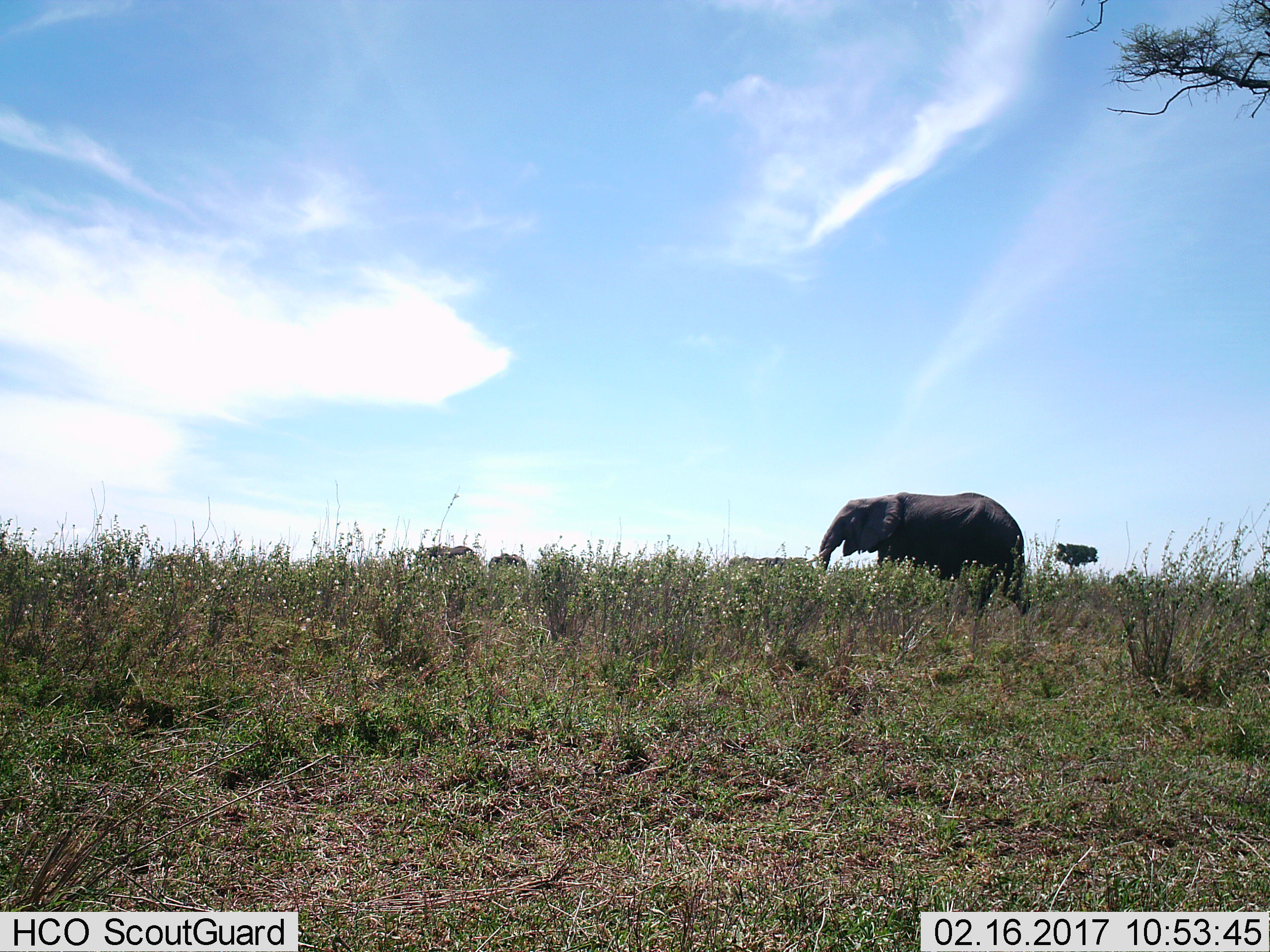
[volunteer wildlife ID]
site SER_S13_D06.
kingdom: Animalia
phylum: Chordata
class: Mammalia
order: Proboscidea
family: Elephantidae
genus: Loxodonta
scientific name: Loxodonta africana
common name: african bush elephant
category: elephant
Elephant (african bush elephant) (Loxodonta africana), count 3. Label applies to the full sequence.